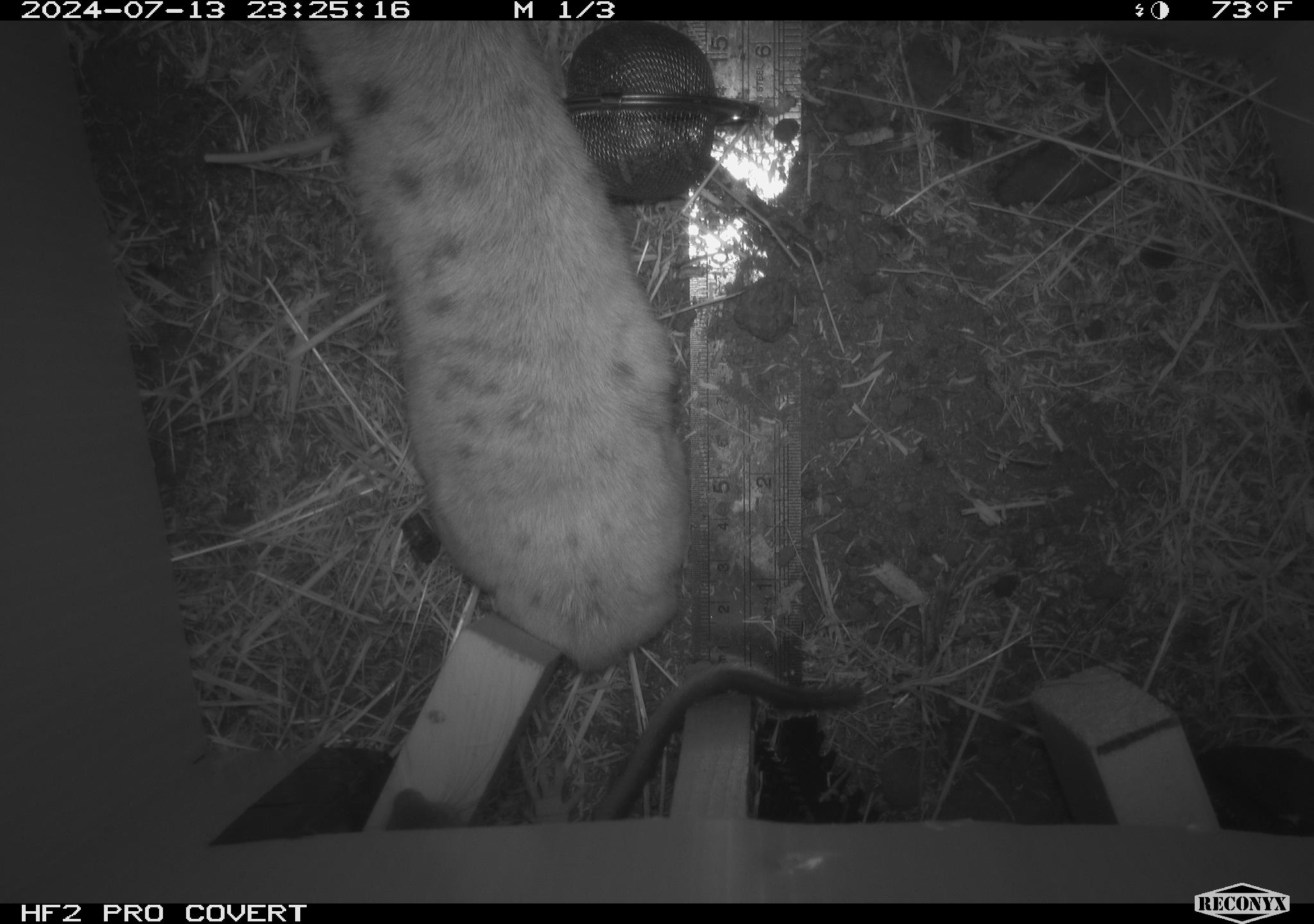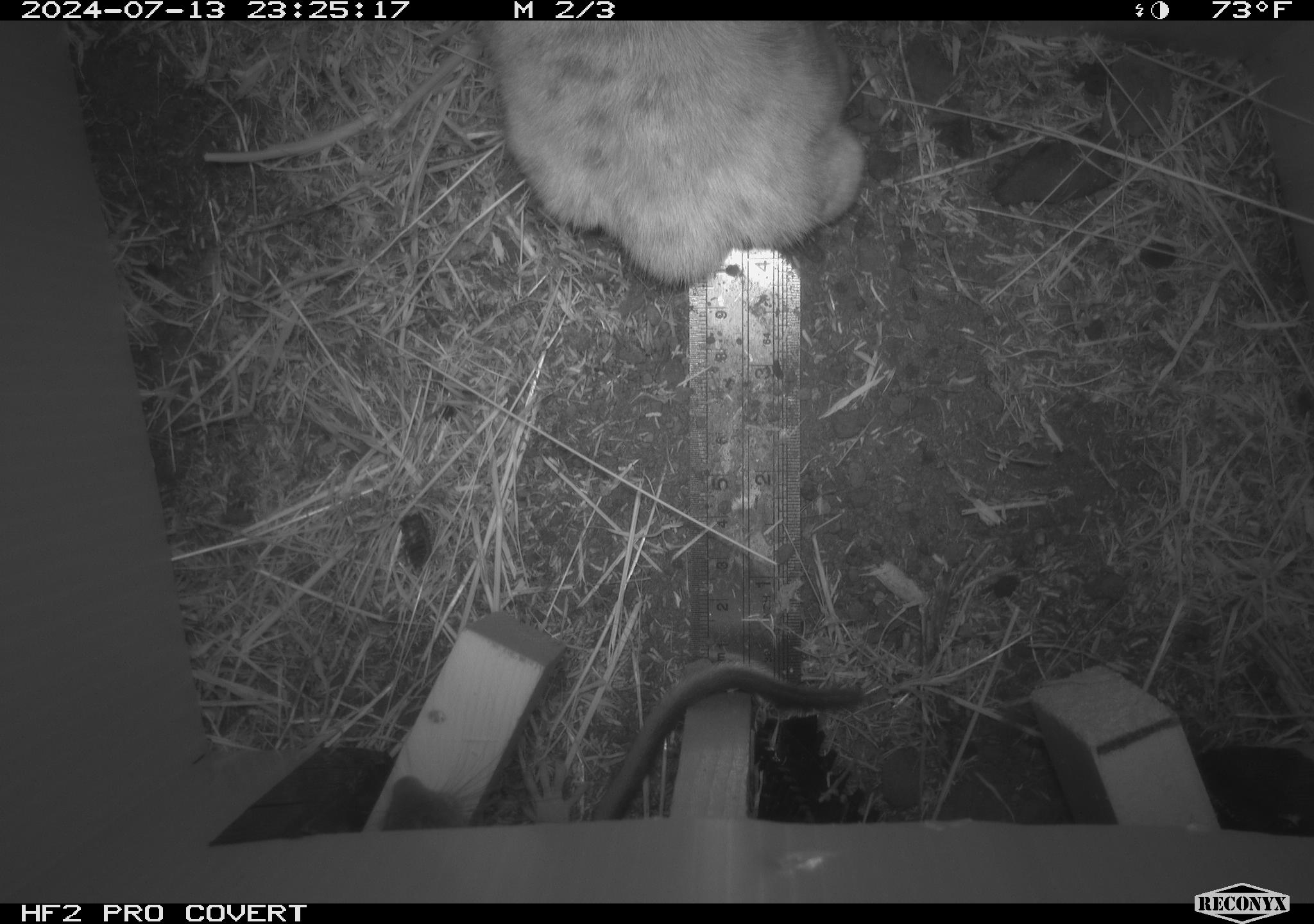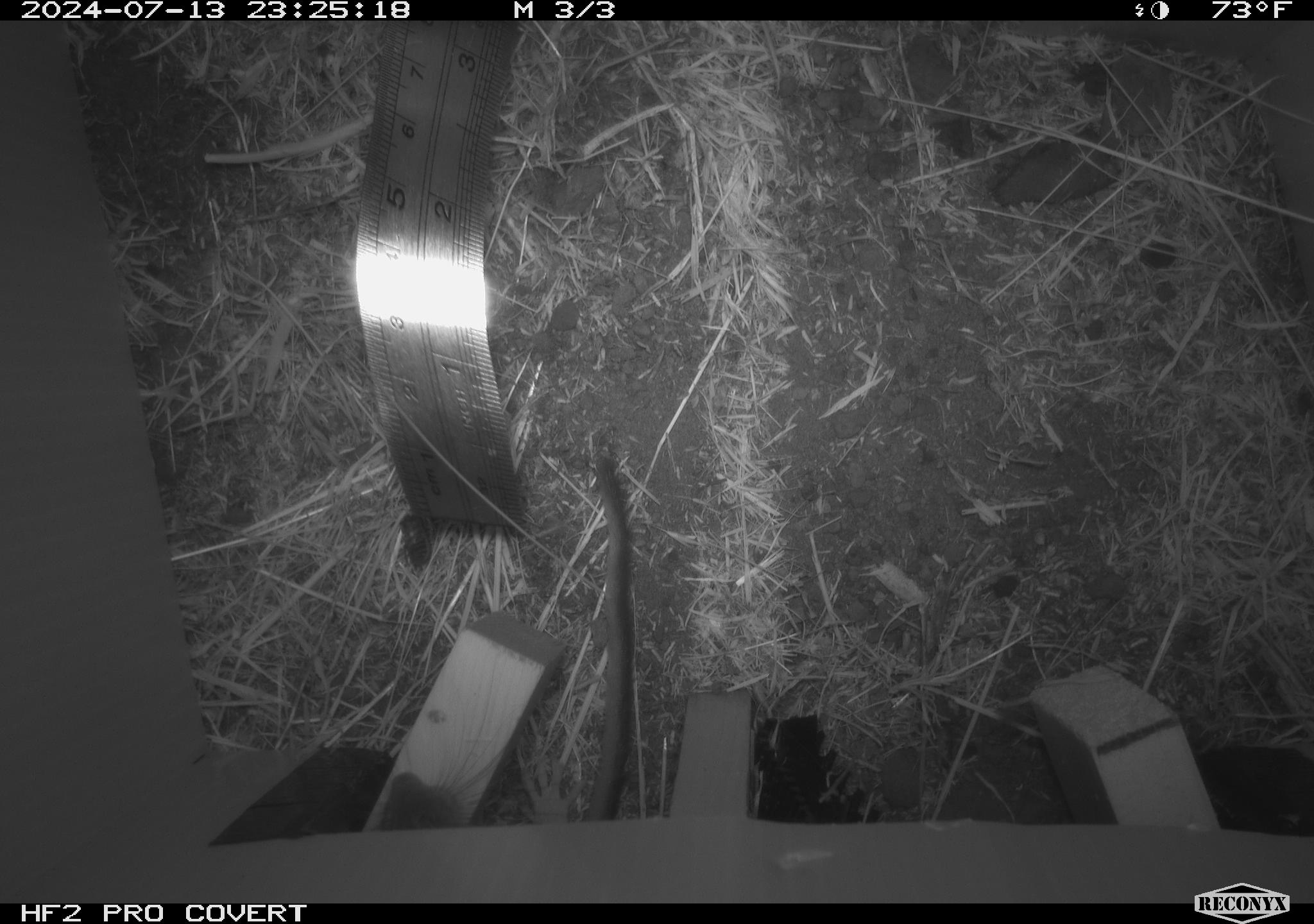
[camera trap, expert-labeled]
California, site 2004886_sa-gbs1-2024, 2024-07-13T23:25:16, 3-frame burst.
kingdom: Animalia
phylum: Chordata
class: Mammalia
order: Rodentia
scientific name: Rodentia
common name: woodrat or rat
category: woodrat or rat species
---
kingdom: Animalia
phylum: Chordata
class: Mammalia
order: Carnivora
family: Felidae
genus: Lynx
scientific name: Lynx rufus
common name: bobcat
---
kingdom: Animalia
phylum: Chordata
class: Mammalia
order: Rodentia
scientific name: Rodentia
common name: woodrat or rat or mouse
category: woodrat or rat or mouse species